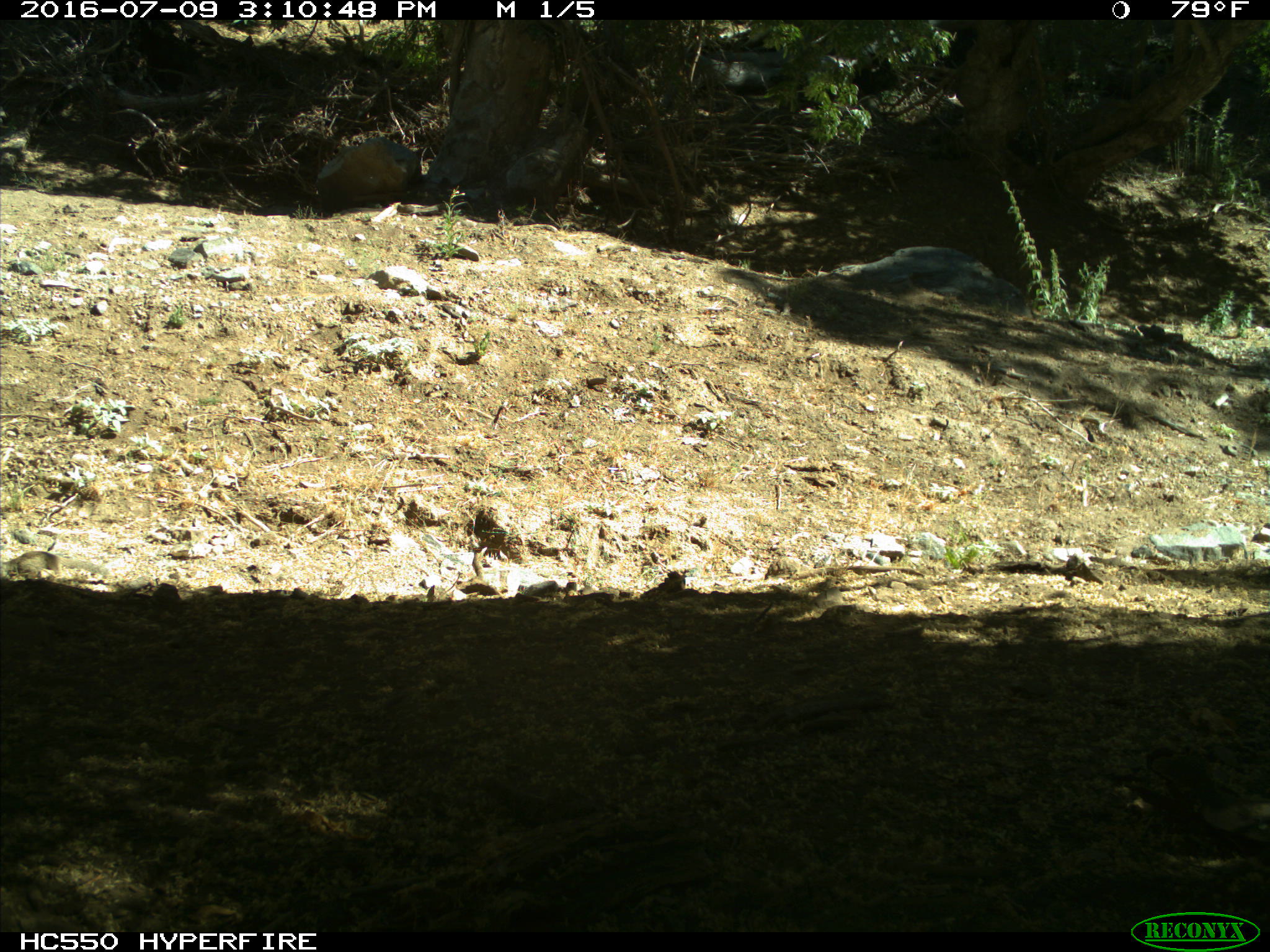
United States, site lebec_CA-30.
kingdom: Animalia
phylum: Chordata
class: Mammalia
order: Rodentia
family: Sciuridae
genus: Otospermophilus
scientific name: Otospermophilus beecheyi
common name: california ground squirrel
Otospermophilus beecheyi (california ground squirrel).